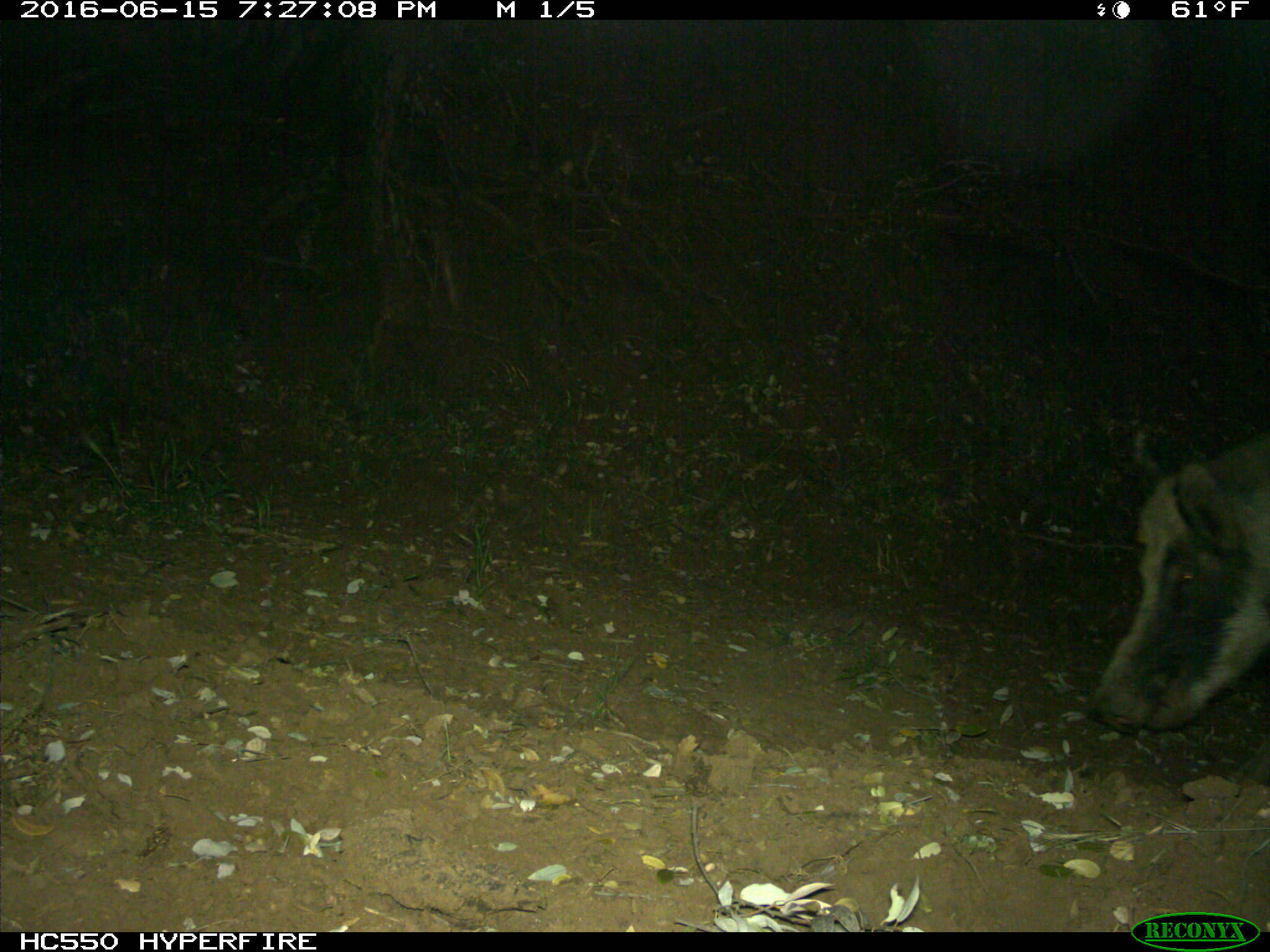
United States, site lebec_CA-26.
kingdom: Animalia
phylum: Chordata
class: Mammalia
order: Artiodactyla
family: Suidae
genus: Sus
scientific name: Sus scrofa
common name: wild boar